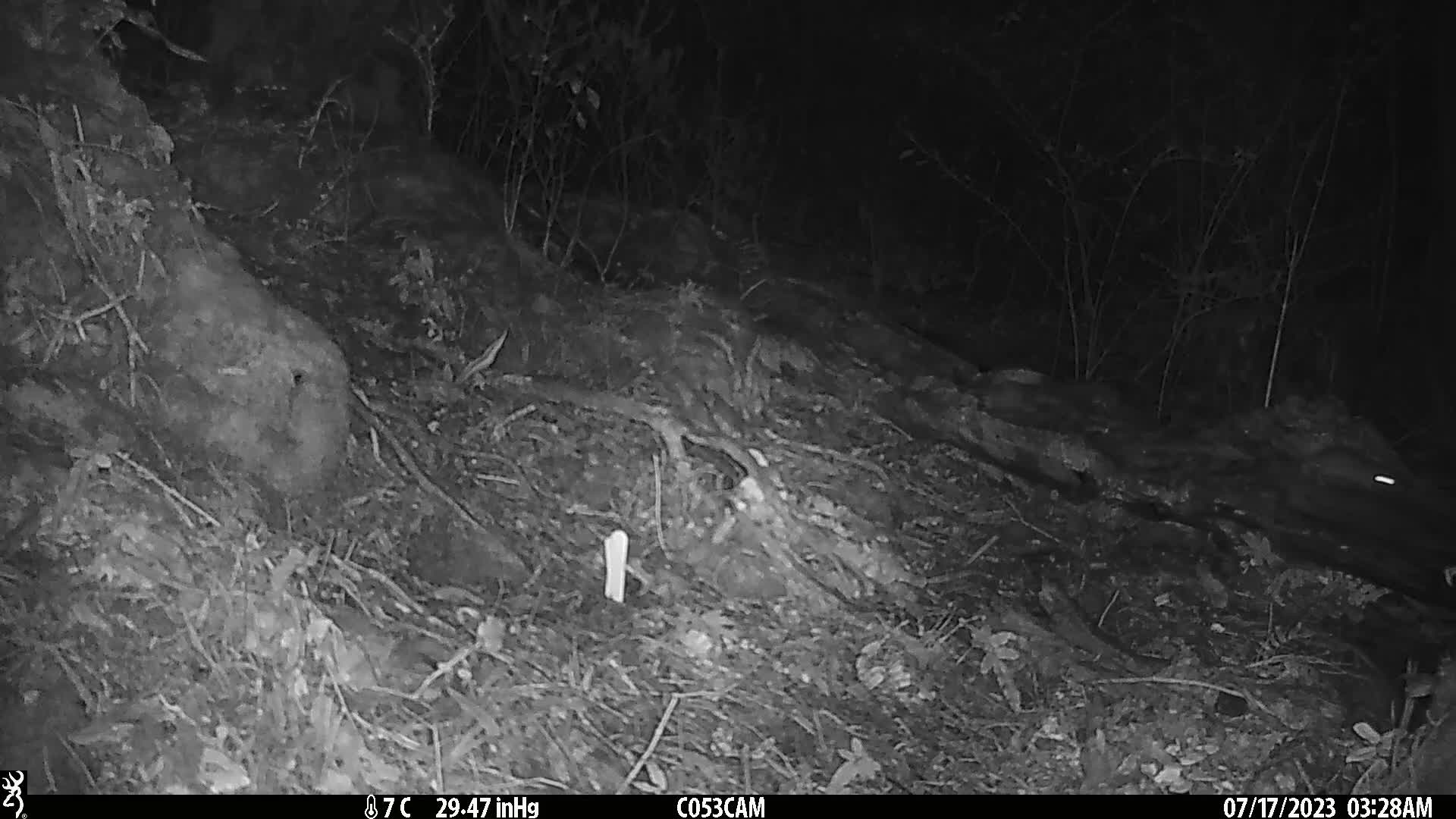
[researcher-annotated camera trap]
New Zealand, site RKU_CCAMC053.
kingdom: Animalia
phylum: Chordata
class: Mammalia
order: Rodentia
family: Muridae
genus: Rattus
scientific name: Rattus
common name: rat